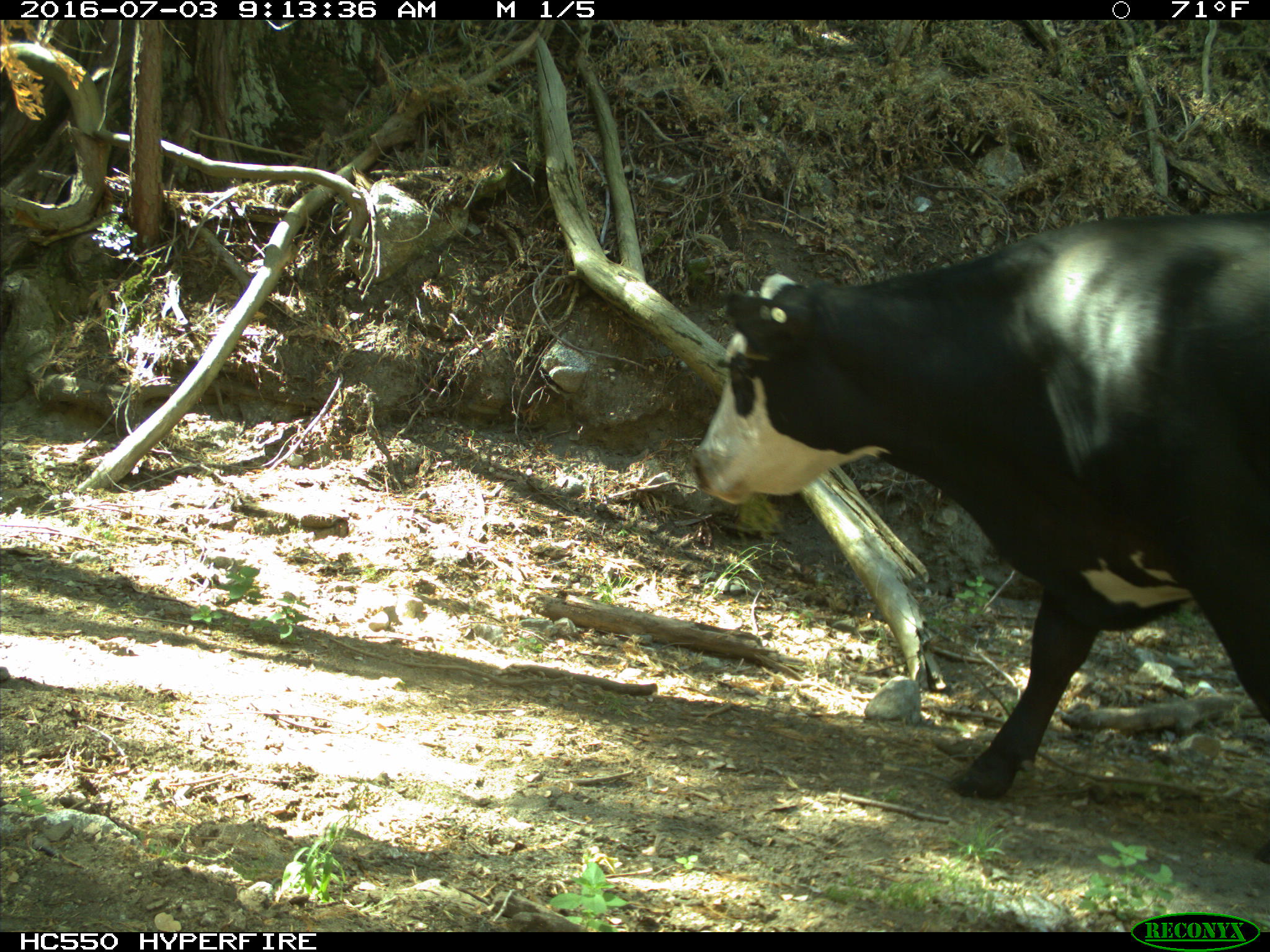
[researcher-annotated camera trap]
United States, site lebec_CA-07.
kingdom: Animalia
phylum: Chordata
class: Mammalia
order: Artiodactyla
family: Bovidae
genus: Bos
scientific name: Bos taurus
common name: domestic cow